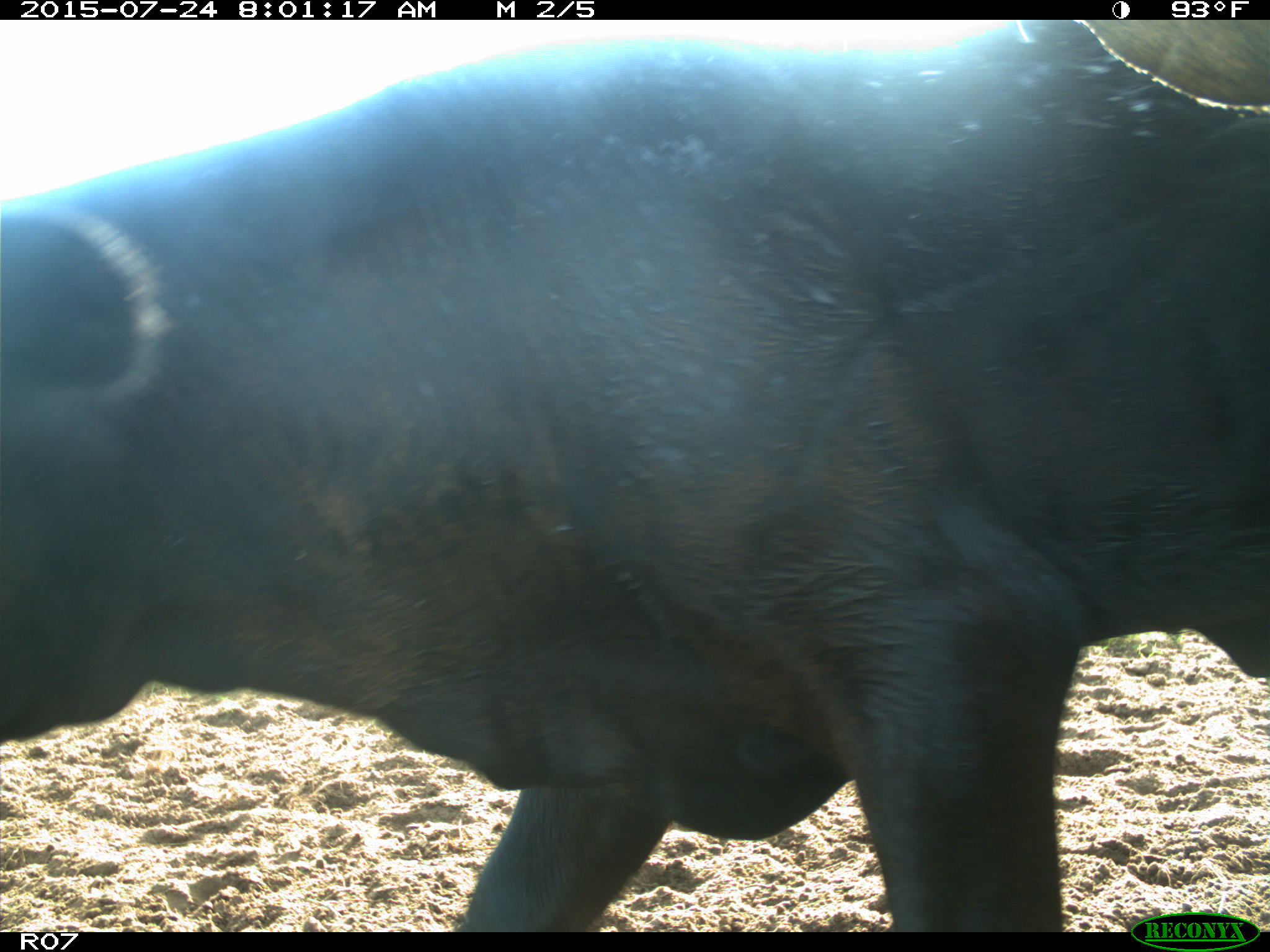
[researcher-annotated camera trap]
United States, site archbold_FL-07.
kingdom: Animalia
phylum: Chordata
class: Mammalia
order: Artiodactyla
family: Bovidae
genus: Bos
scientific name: Bos taurus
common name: domestic cow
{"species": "Bos taurus (domestic cow)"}